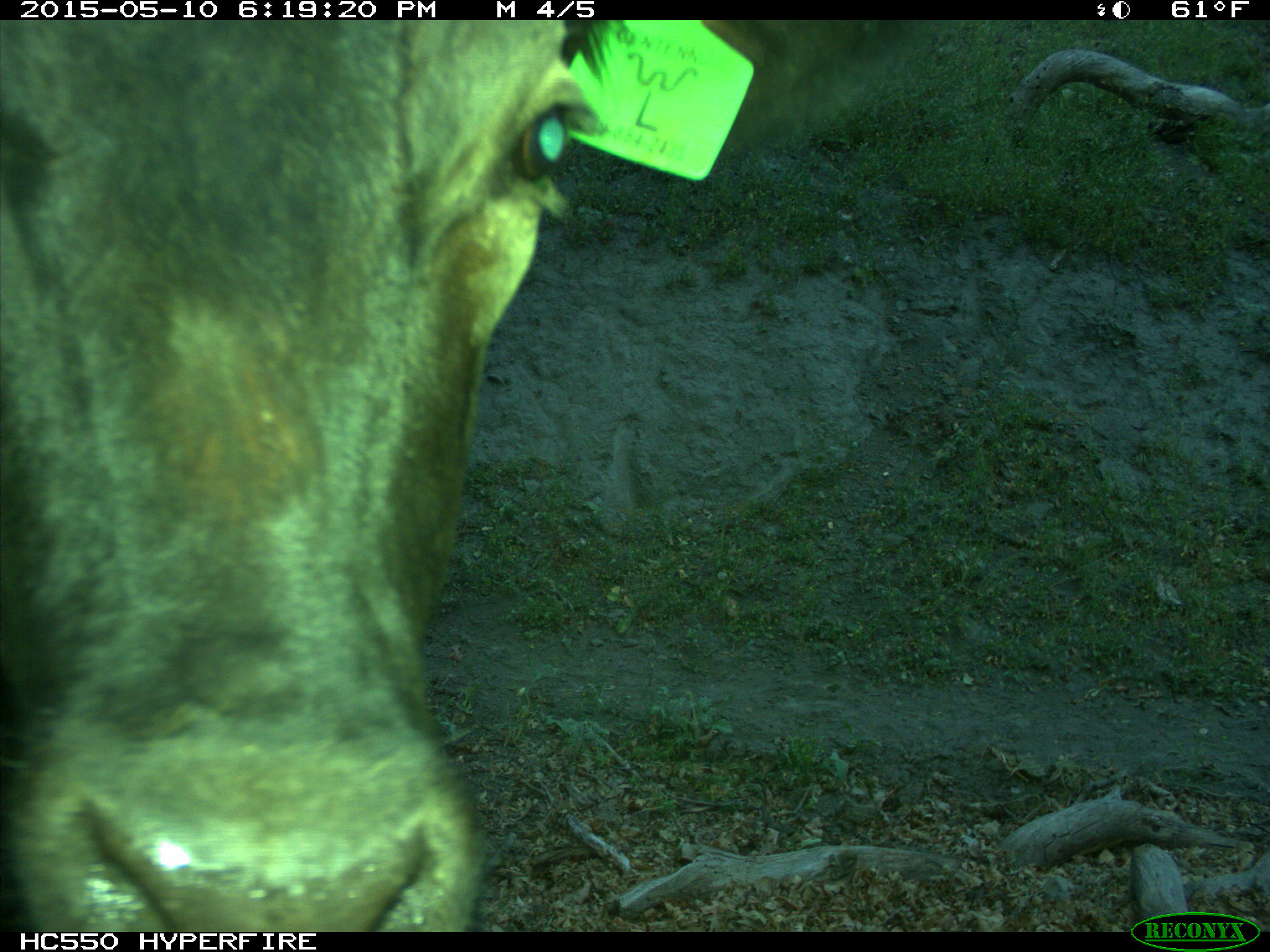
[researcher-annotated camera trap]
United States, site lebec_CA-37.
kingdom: Animalia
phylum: Chordata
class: Mammalia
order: Artiodactyla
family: Bovidae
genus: Bos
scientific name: Bos taurus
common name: domestic cow